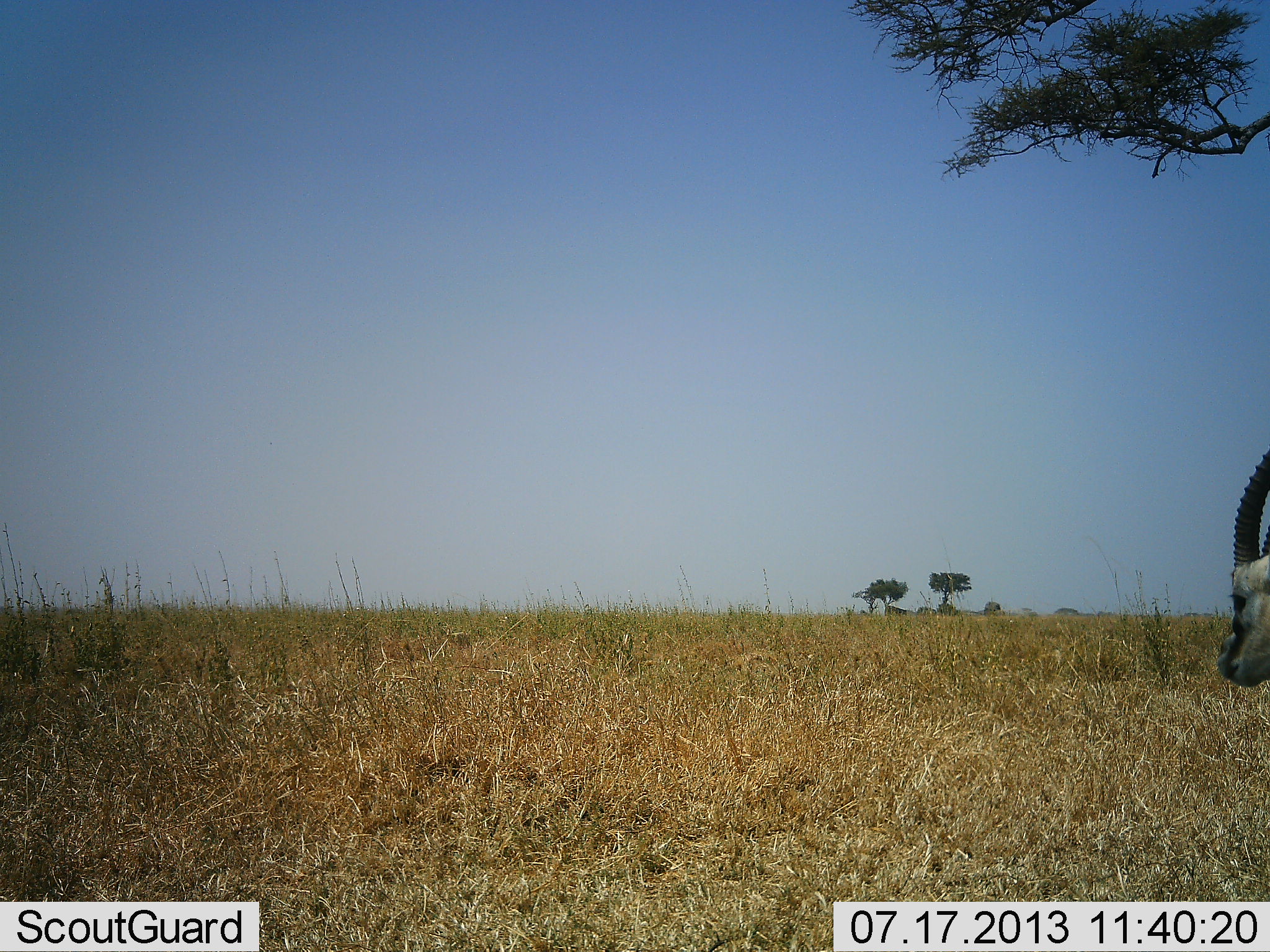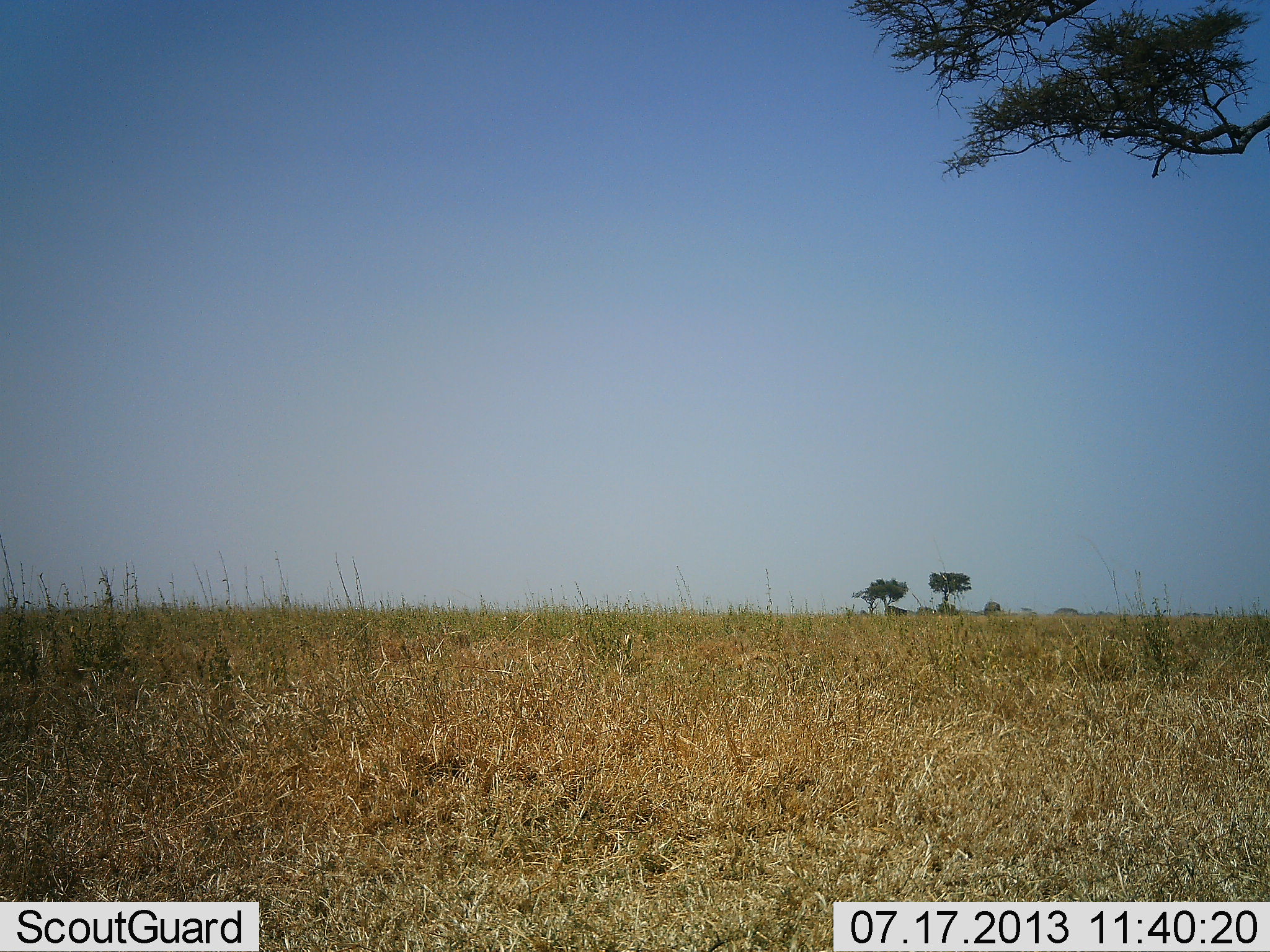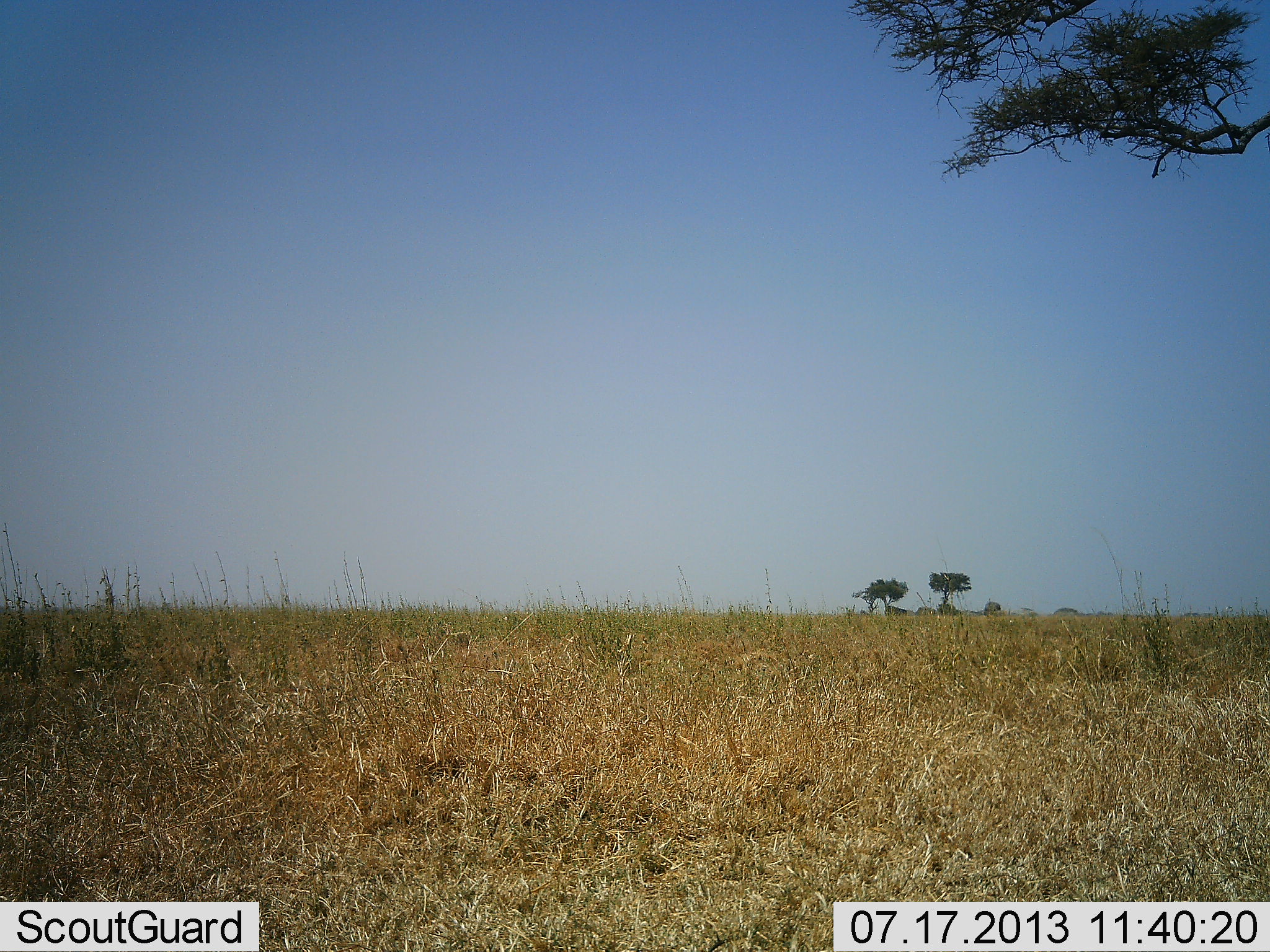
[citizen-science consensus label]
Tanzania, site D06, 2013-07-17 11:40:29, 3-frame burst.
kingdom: Animalia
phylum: Chordata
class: Mammalia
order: Artiodactyla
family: Bovidae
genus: Eudorcas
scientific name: Eudorcas thomsonii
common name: thomson's gazelle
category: gazellethomsons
Gazellethomsons (thomson's gazelle) (Eudorcas thomsonii), count 1. Behavior (volunteer vote fractions): standing 19%, resting 0%, moving 85%, interacting 0%. Young present (vote fraction): 0%. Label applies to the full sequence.